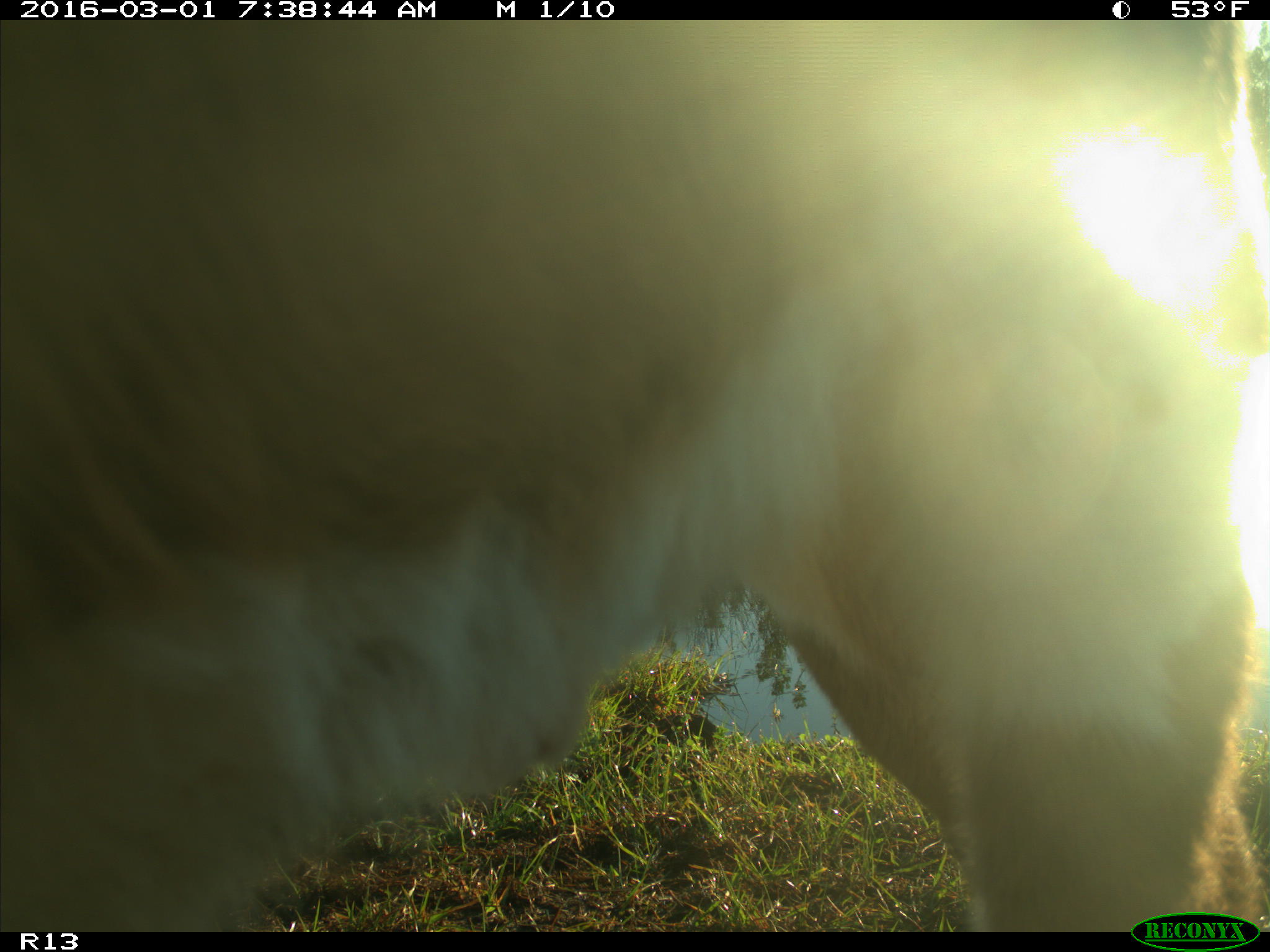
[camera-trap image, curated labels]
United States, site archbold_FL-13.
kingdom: Animalia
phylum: Chordata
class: Mammalia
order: Artiodactyla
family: Bovidae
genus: Bos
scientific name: Bos taurus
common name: domestic cow